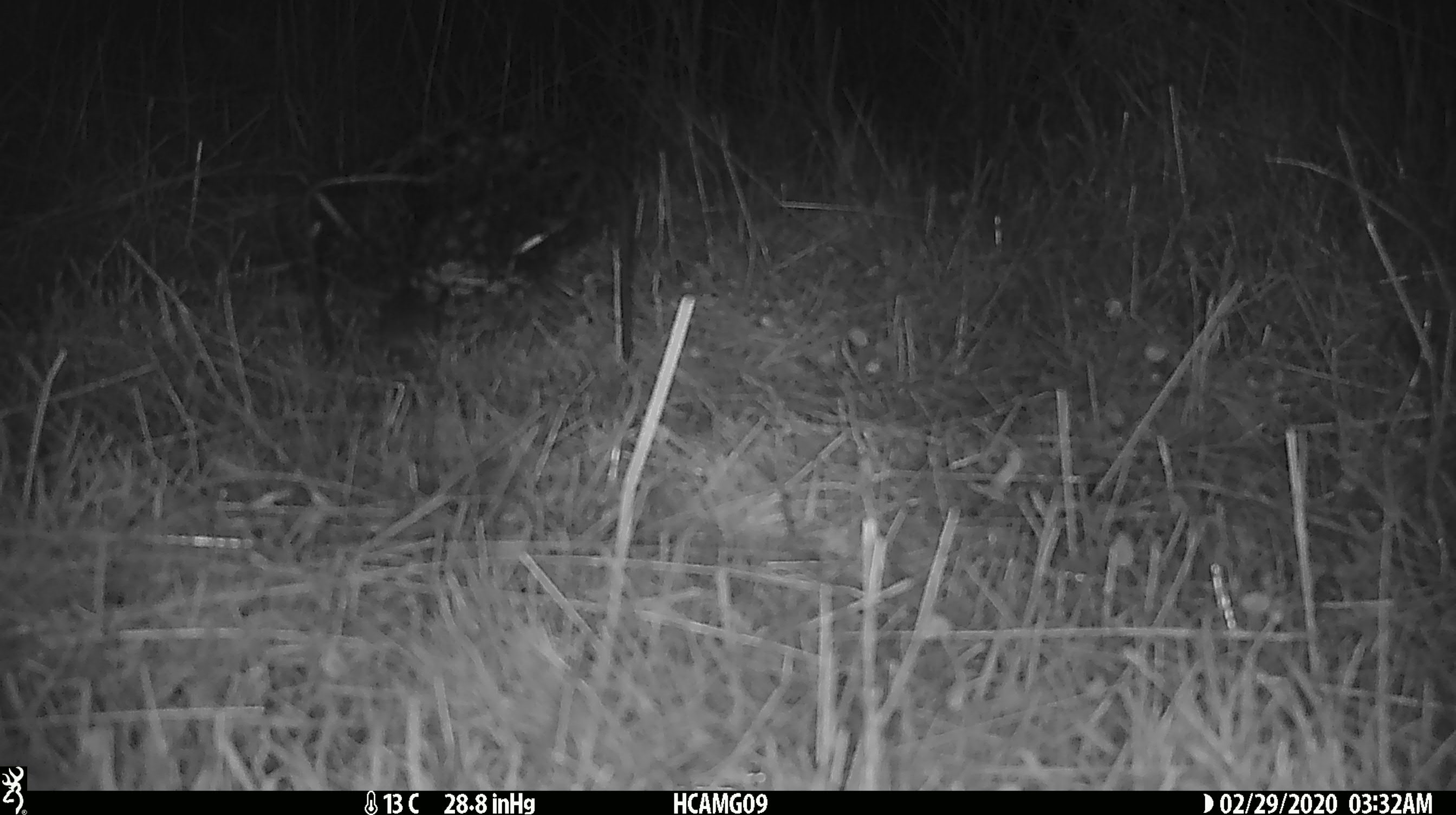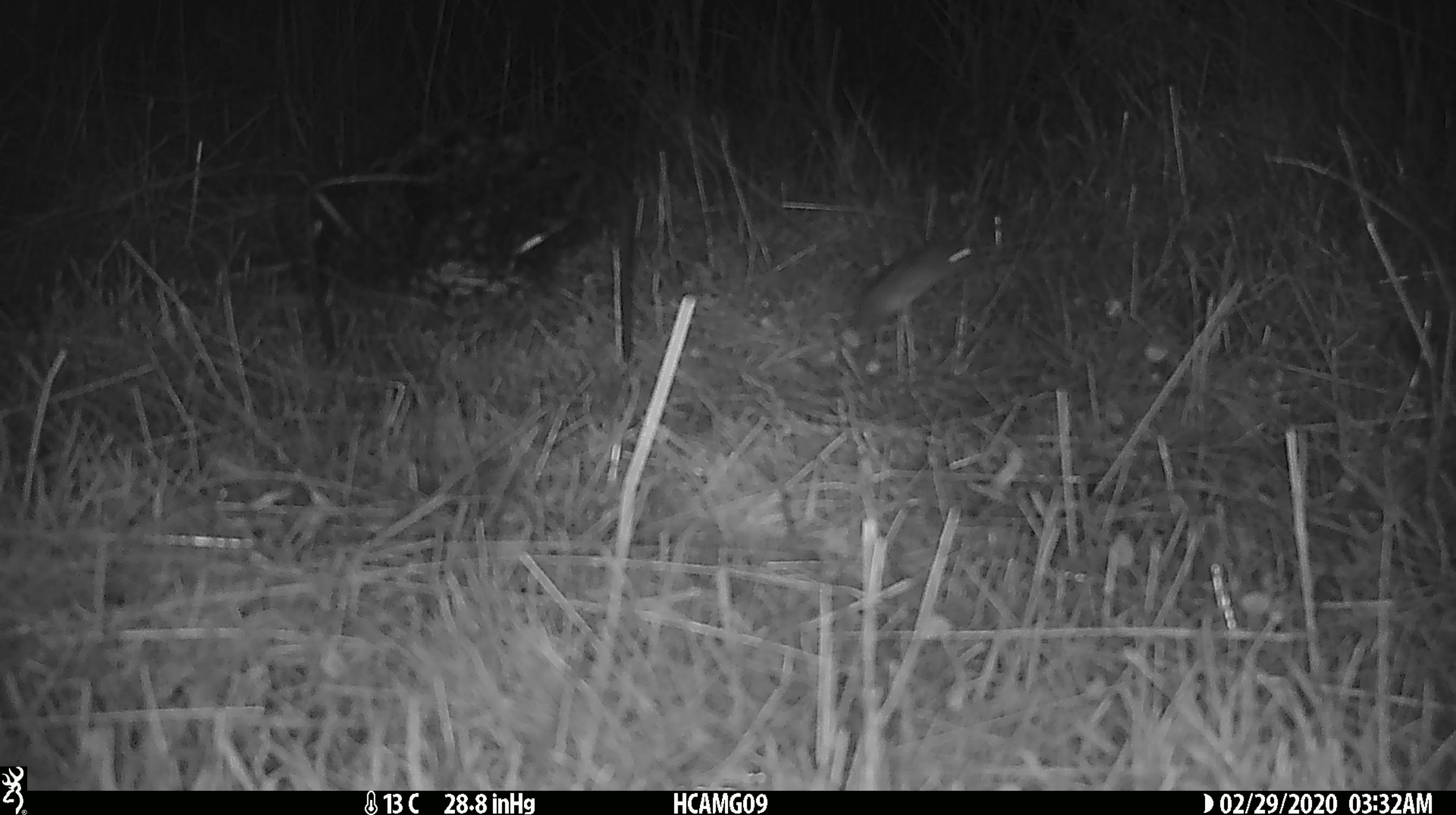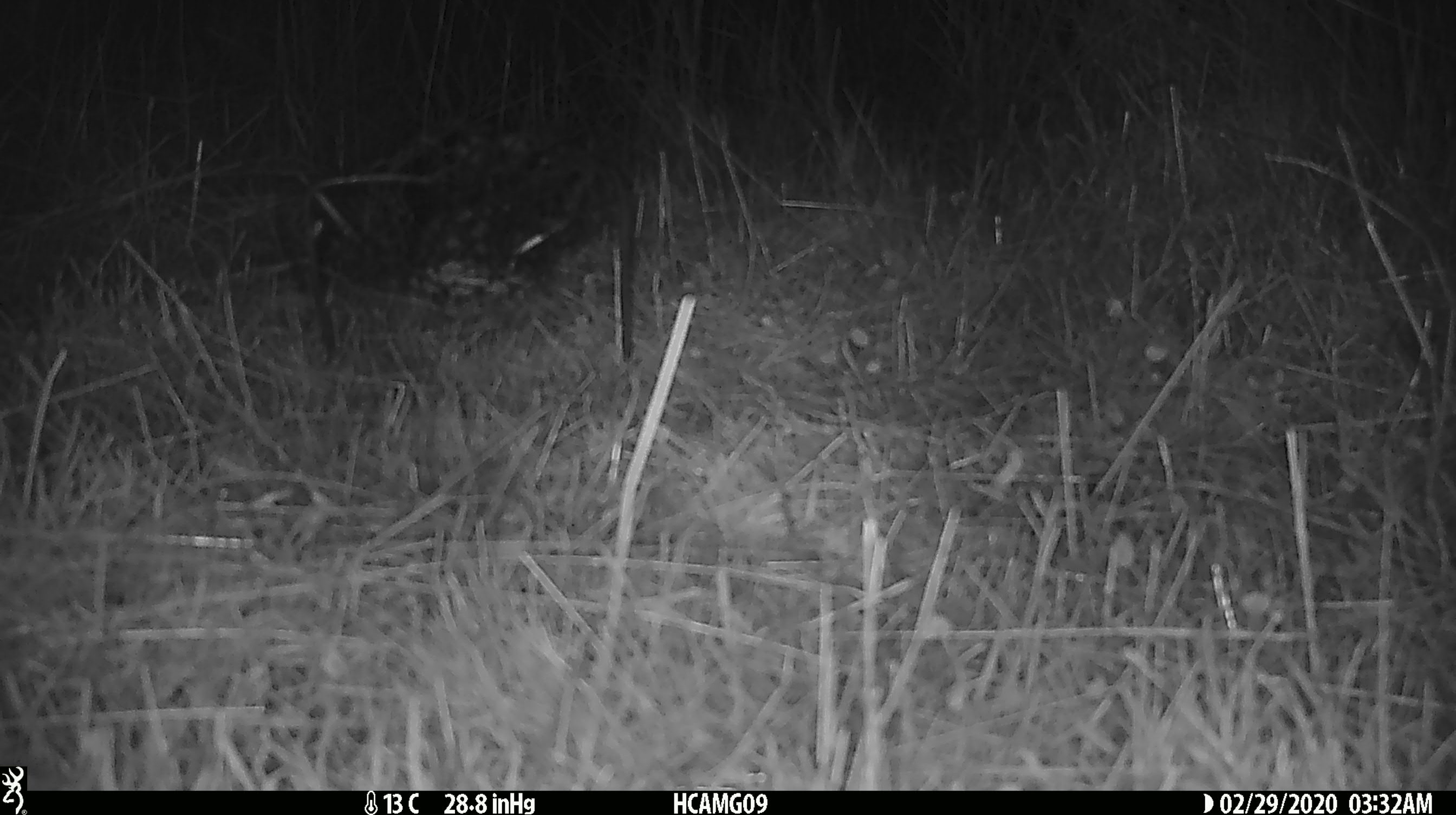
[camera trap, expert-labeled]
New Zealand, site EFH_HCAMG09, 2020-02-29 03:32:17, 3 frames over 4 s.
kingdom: Animalia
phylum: Chordata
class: Mammalia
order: Rodentia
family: Muridae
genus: Mus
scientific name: Mus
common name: mouse